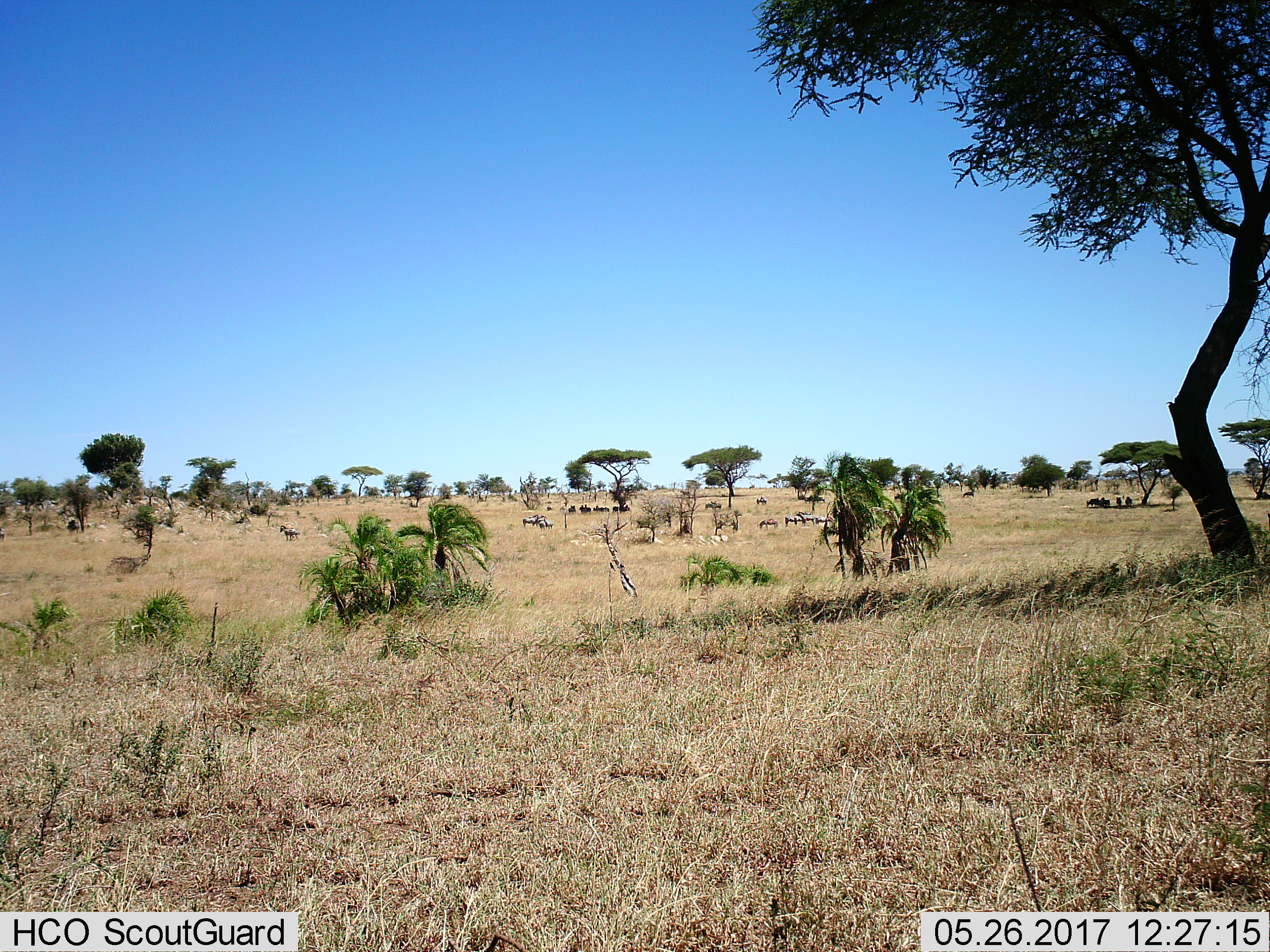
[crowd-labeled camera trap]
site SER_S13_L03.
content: unidentified animal